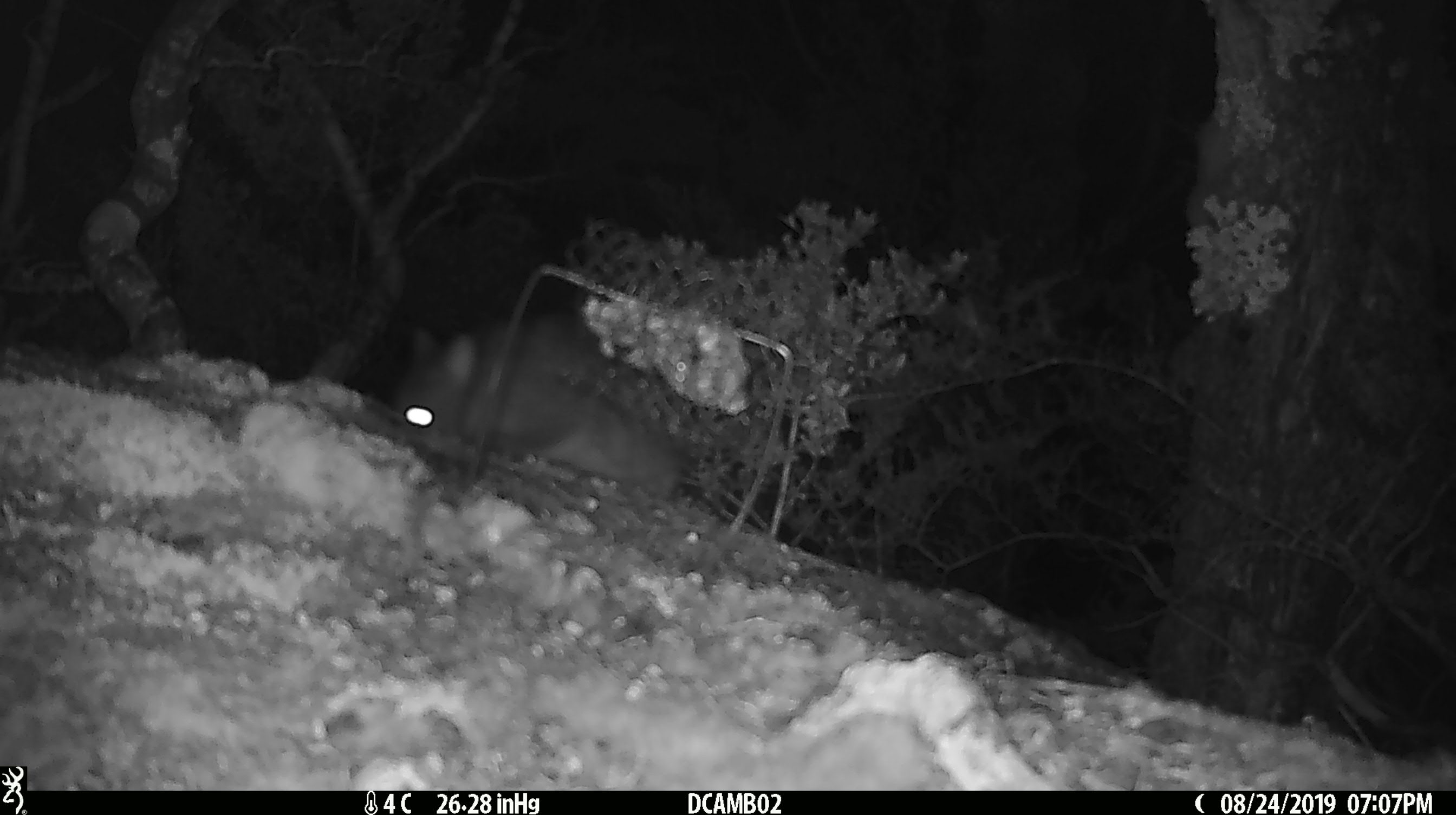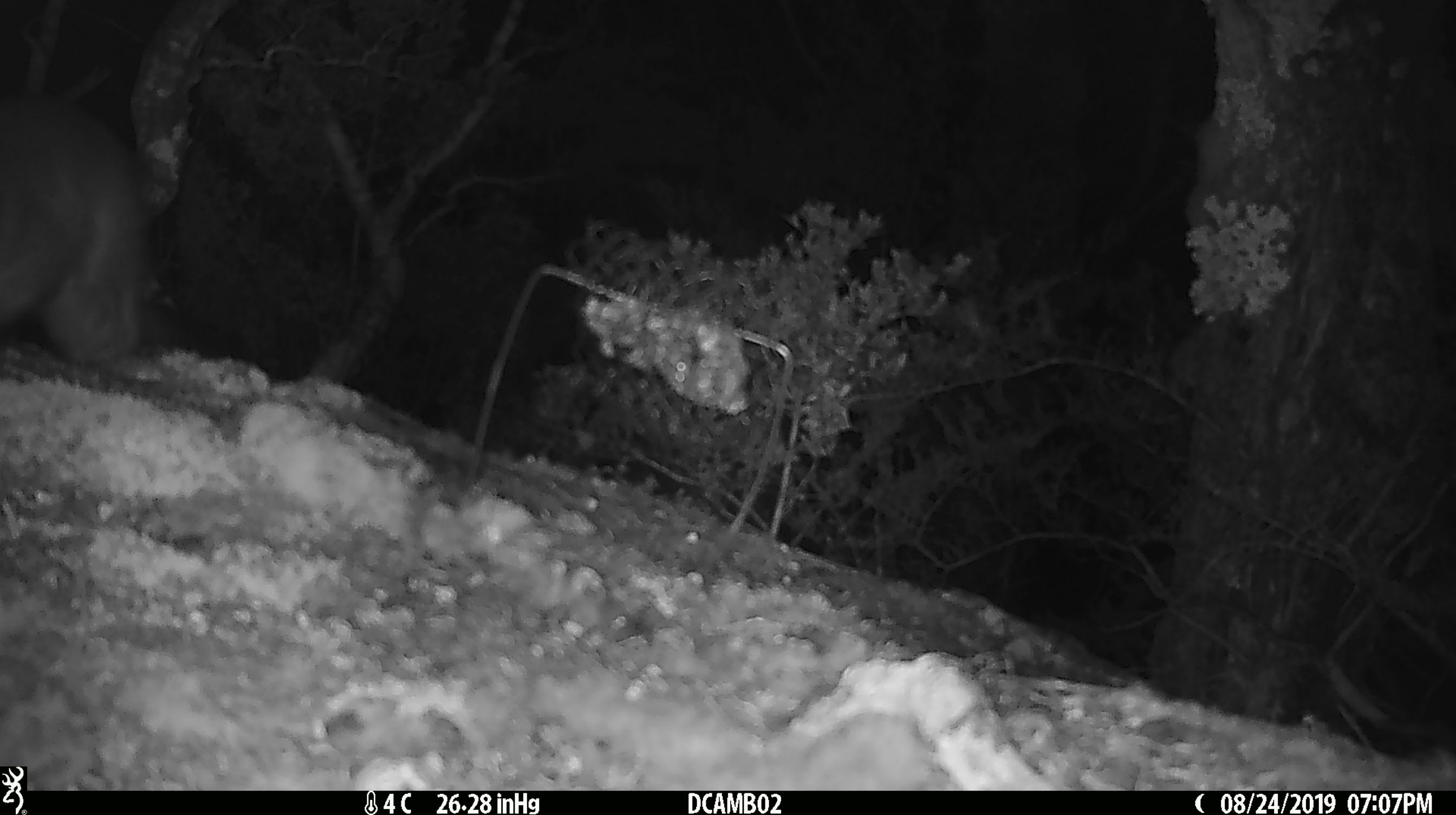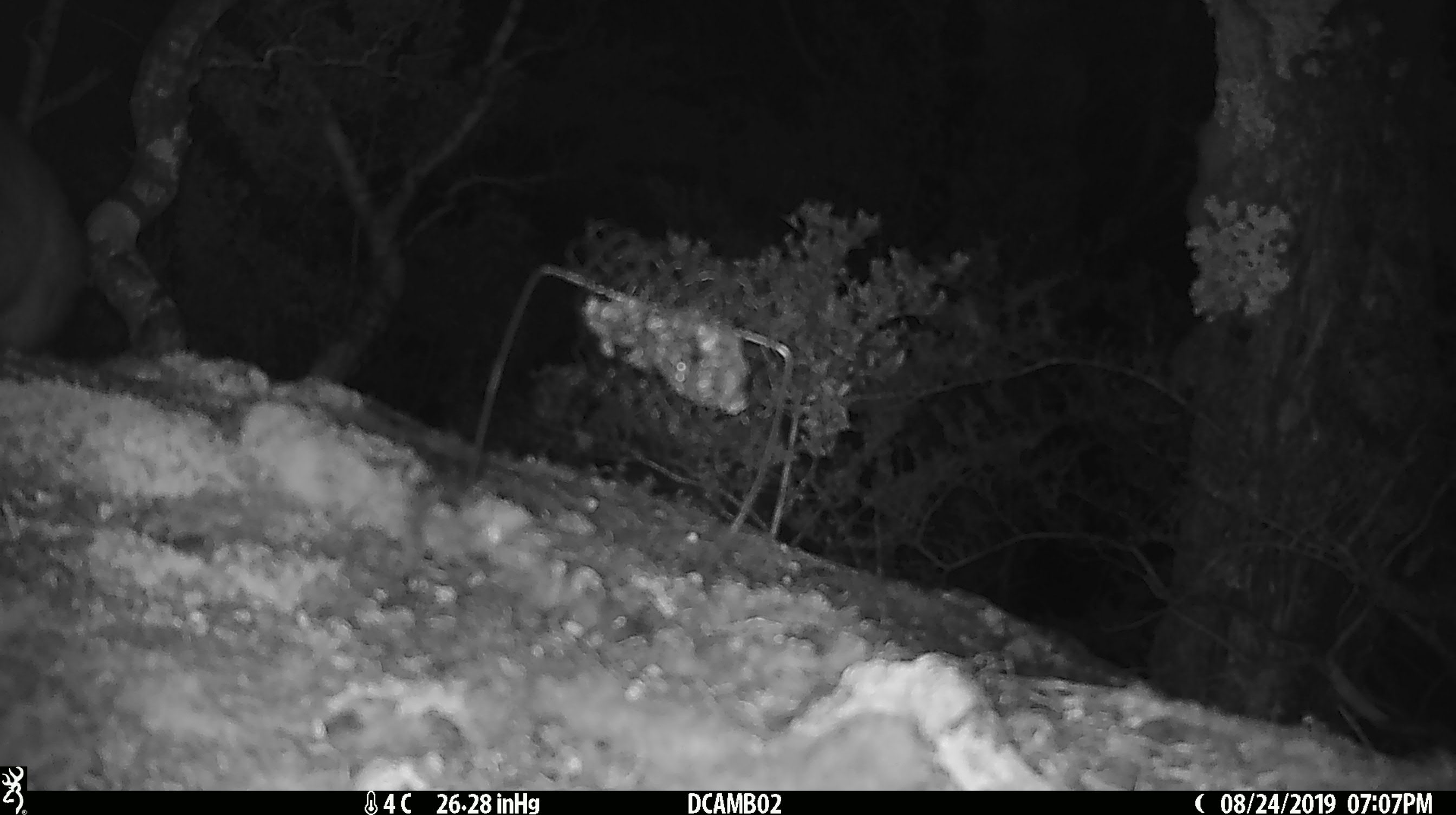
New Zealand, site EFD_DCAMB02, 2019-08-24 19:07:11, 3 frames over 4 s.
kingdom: Animalia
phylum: Chordata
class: Mammalia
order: Diprotodontia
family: Phalangeridae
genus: Trichosurus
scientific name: Trichosurus vulpecula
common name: common brushtail possum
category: possum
Possum (common brushtail possum) (Trichosurus vulpecula).